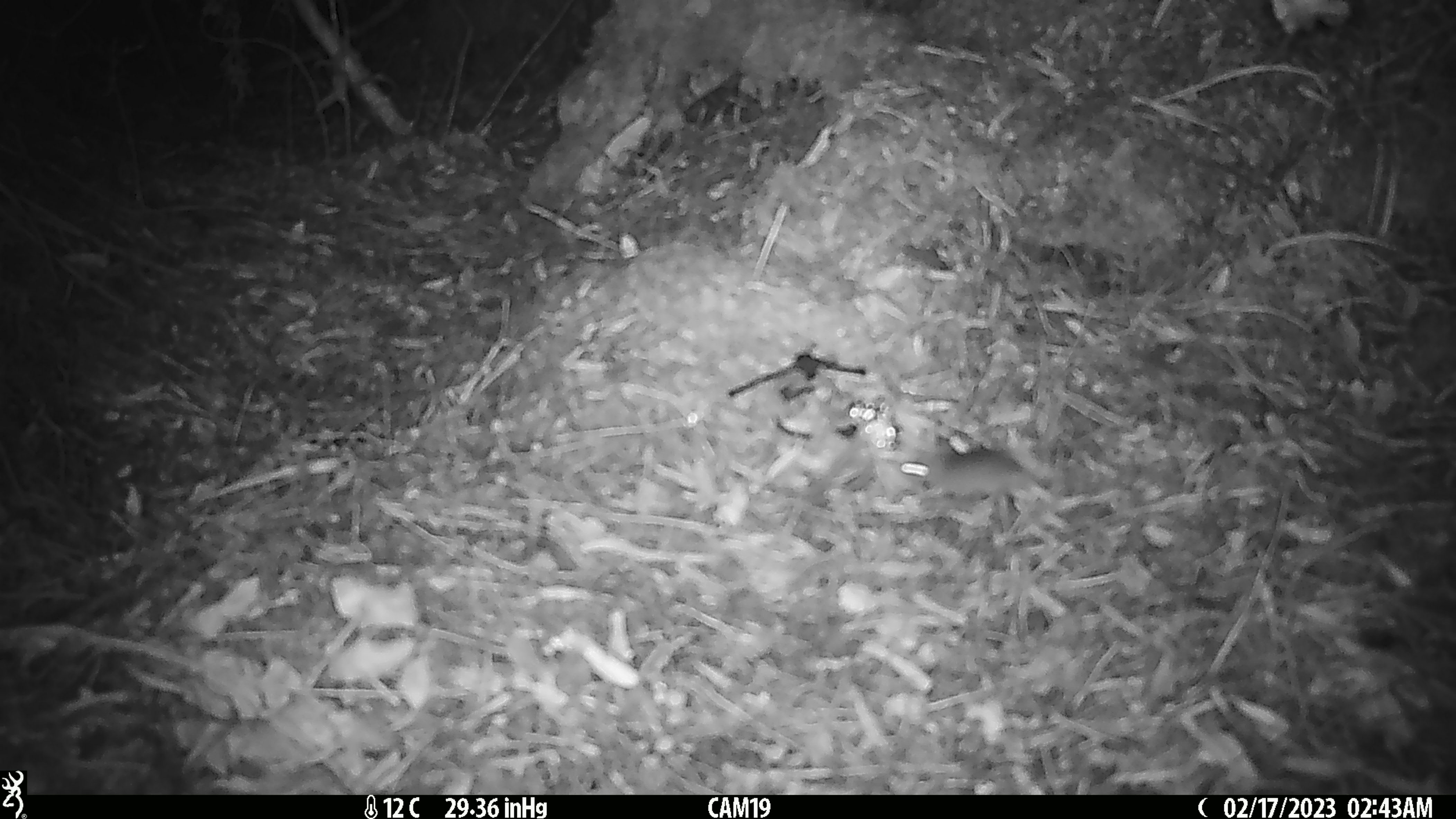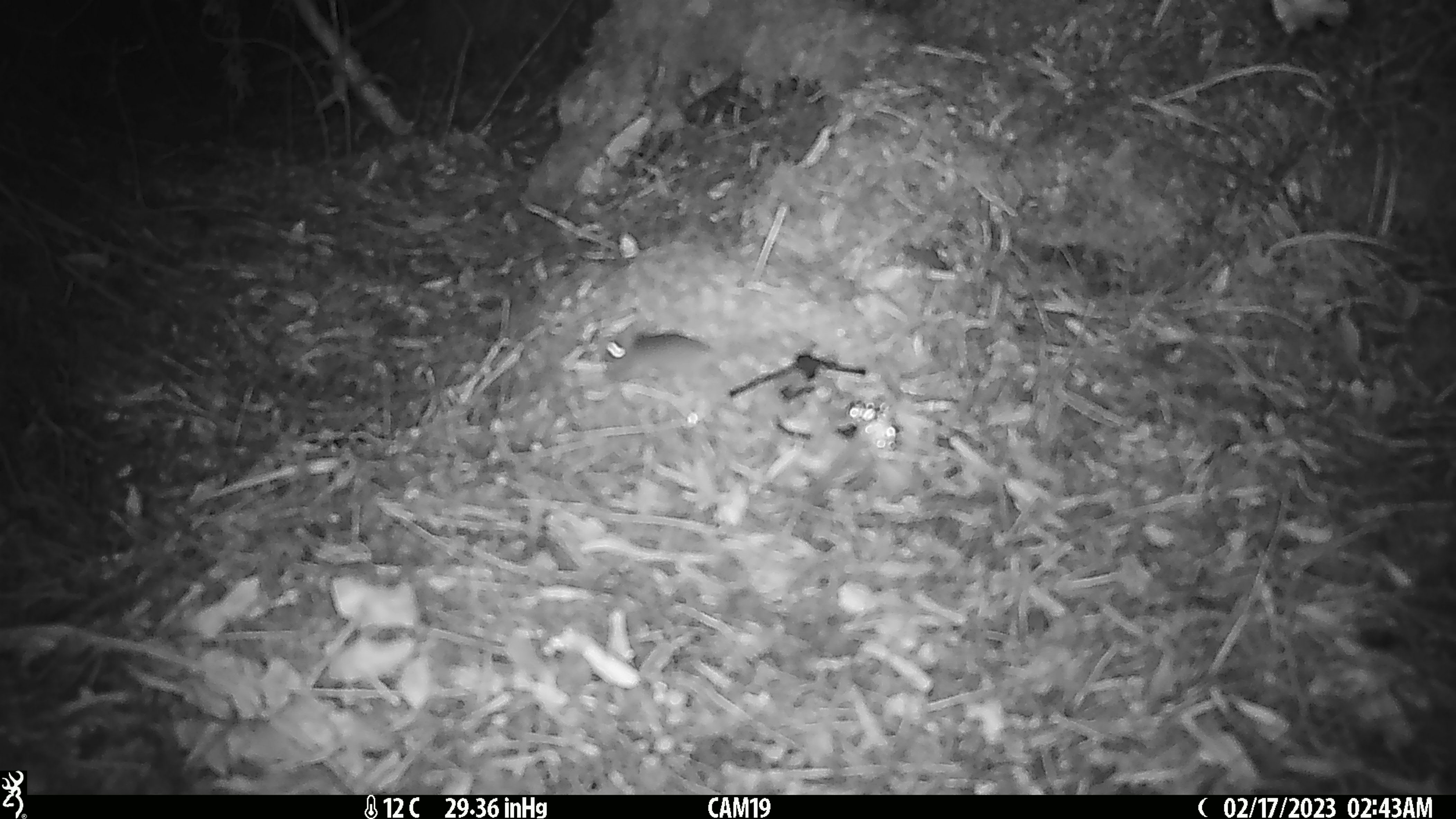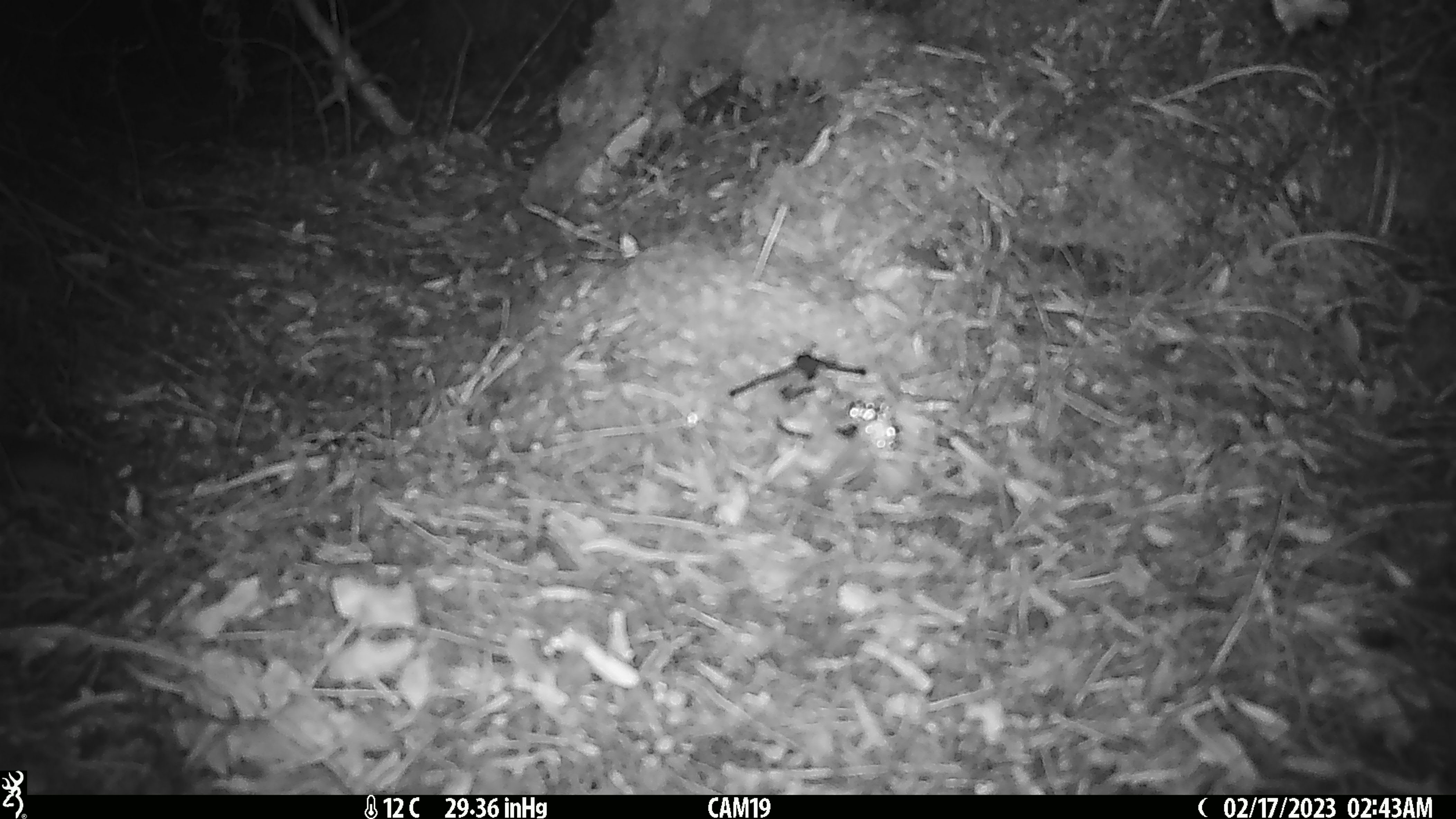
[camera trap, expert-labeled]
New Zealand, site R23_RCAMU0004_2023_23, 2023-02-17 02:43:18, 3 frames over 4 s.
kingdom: Animalia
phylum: Chordata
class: Mammalia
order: Rodentia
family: Muridae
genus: Mus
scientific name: Mus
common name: mouse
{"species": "mouse (Mus)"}